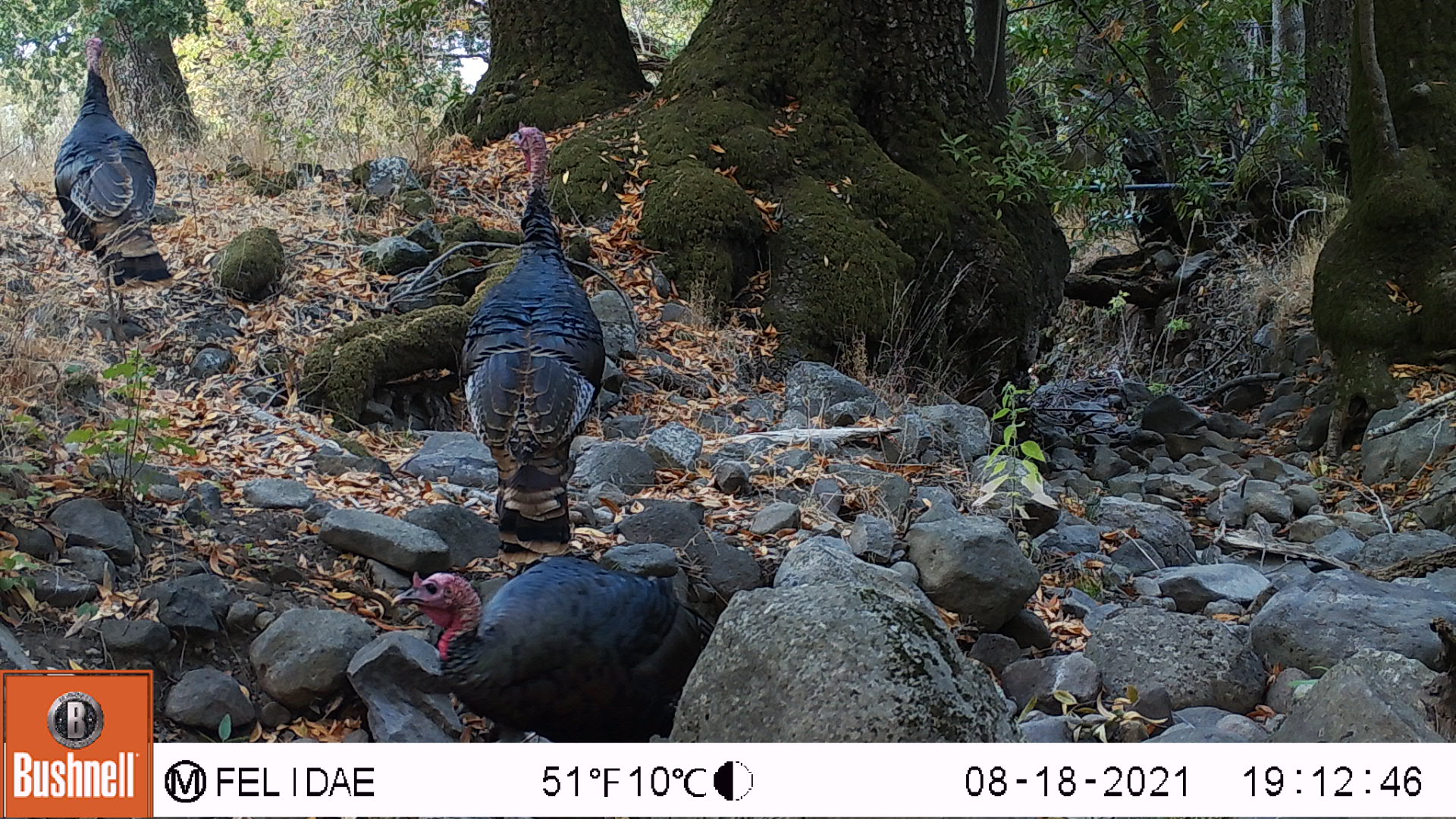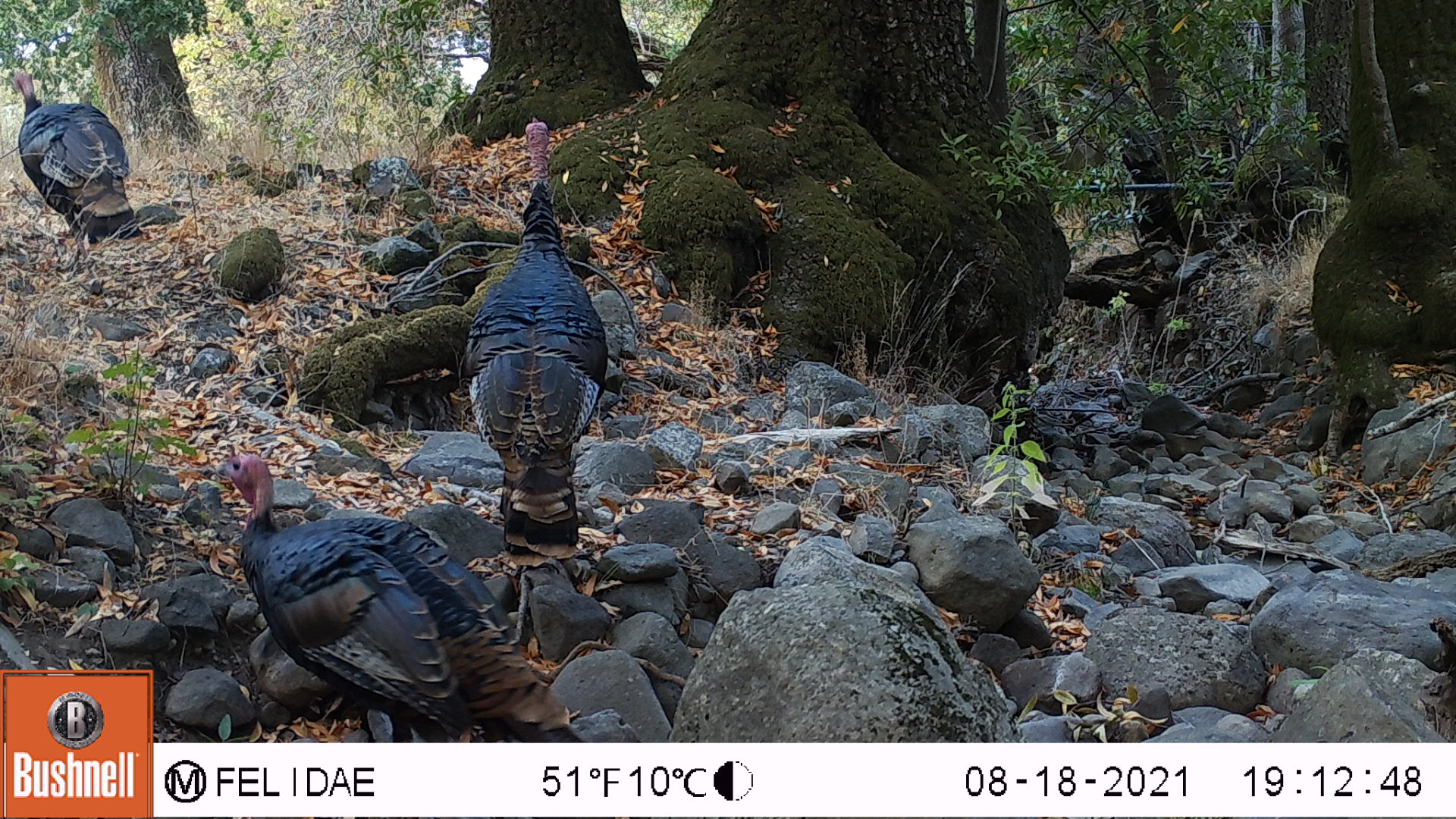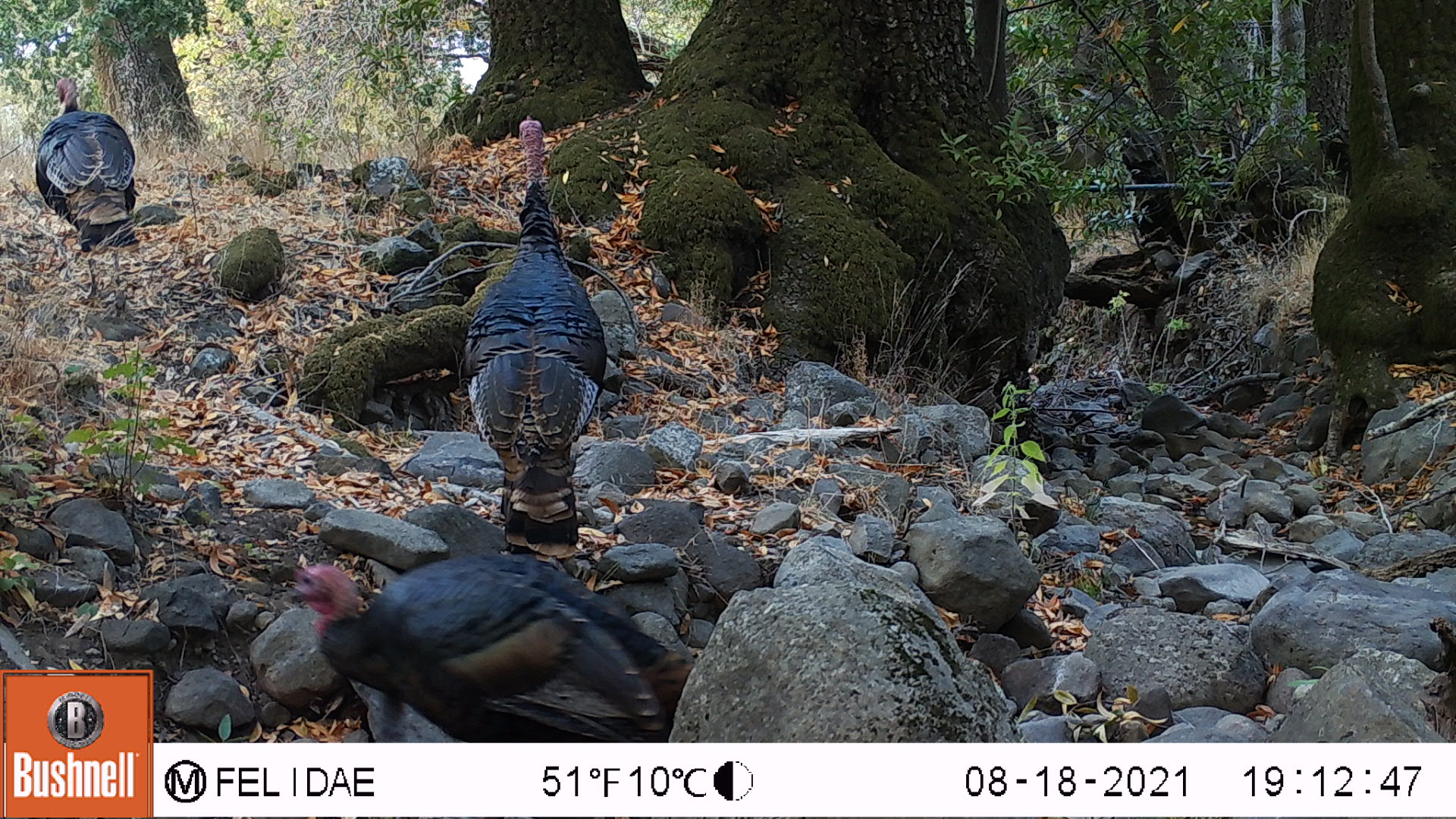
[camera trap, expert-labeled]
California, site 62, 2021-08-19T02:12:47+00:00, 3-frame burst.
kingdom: Animalia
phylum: Chordata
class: Aves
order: Galliformes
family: Phasianidae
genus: Meleagris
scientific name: Meleagris gallopavo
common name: turkey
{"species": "turkey (Meleagris gallopavo)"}